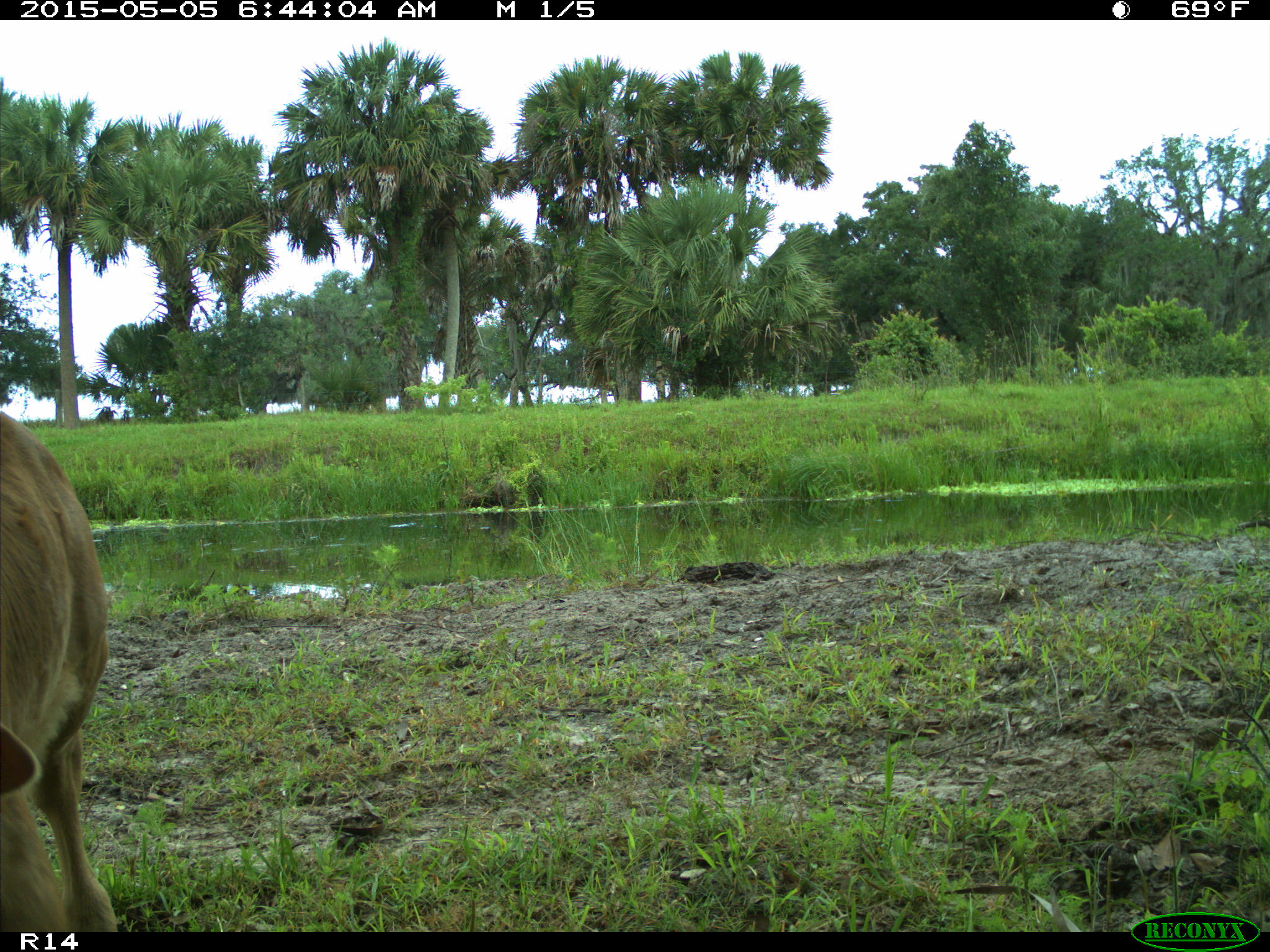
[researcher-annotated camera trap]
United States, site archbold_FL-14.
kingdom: Animalia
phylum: Chordata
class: Mammalia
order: Artiodactyla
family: Bovidae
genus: Bos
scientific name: Bos taurus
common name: domestic cow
Bos taurus (domestic cow).